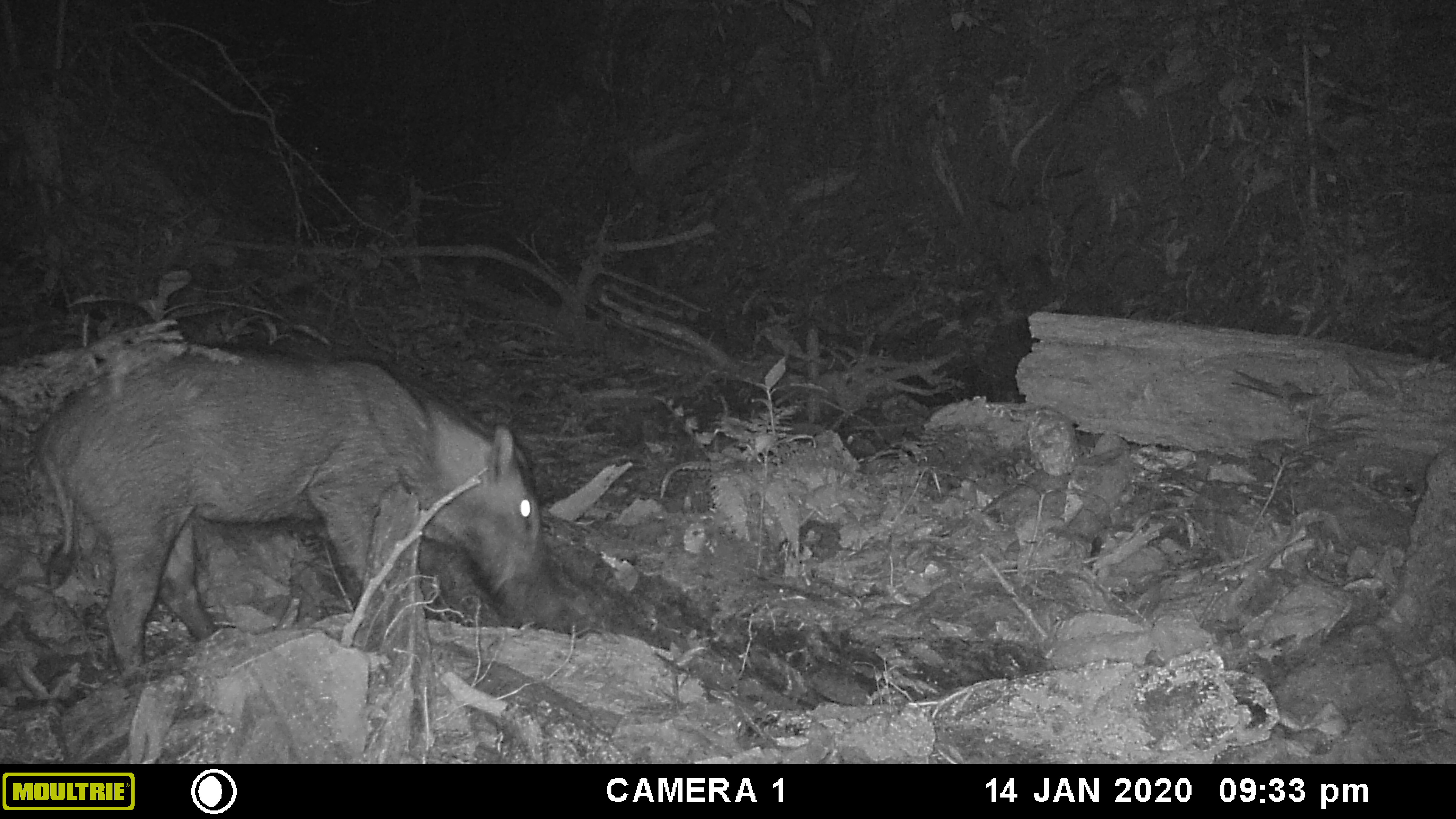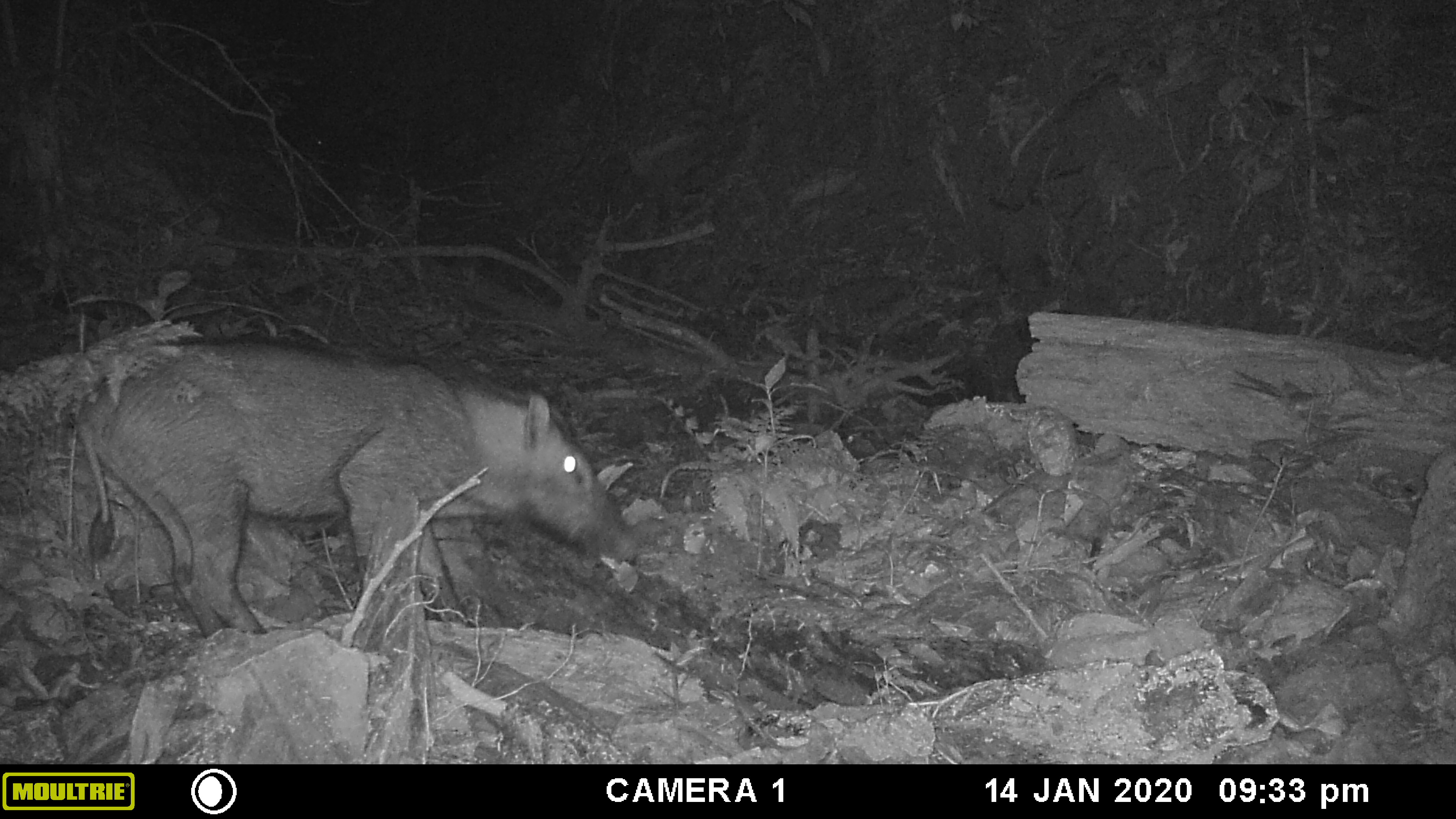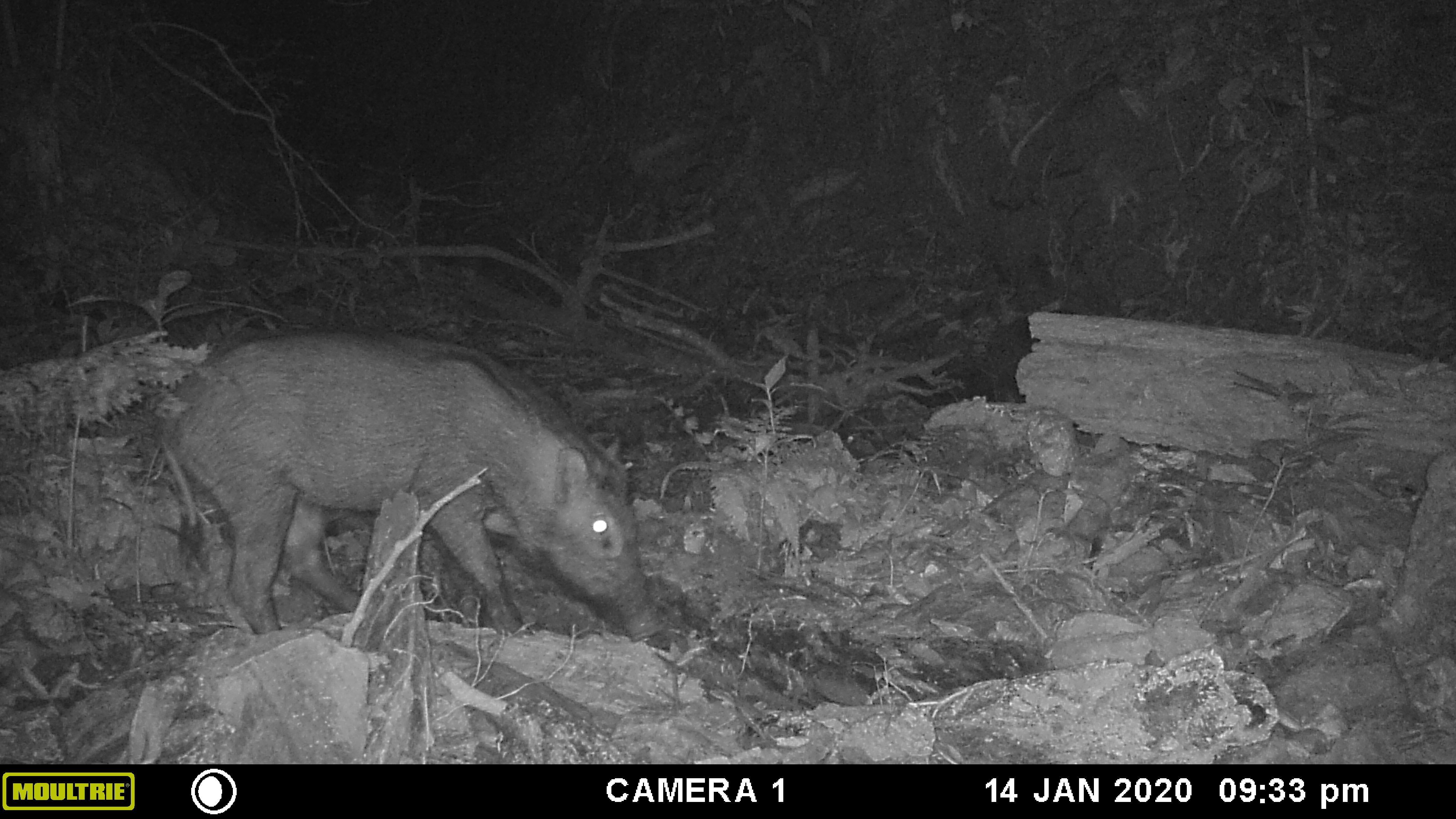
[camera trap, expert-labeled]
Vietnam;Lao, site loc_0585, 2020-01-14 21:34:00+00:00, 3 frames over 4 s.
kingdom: Animalia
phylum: Chordata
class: Mammalia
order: Artiodactyla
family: Suidae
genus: Sus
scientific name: Sus scrofa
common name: eurasian wild pig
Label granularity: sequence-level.